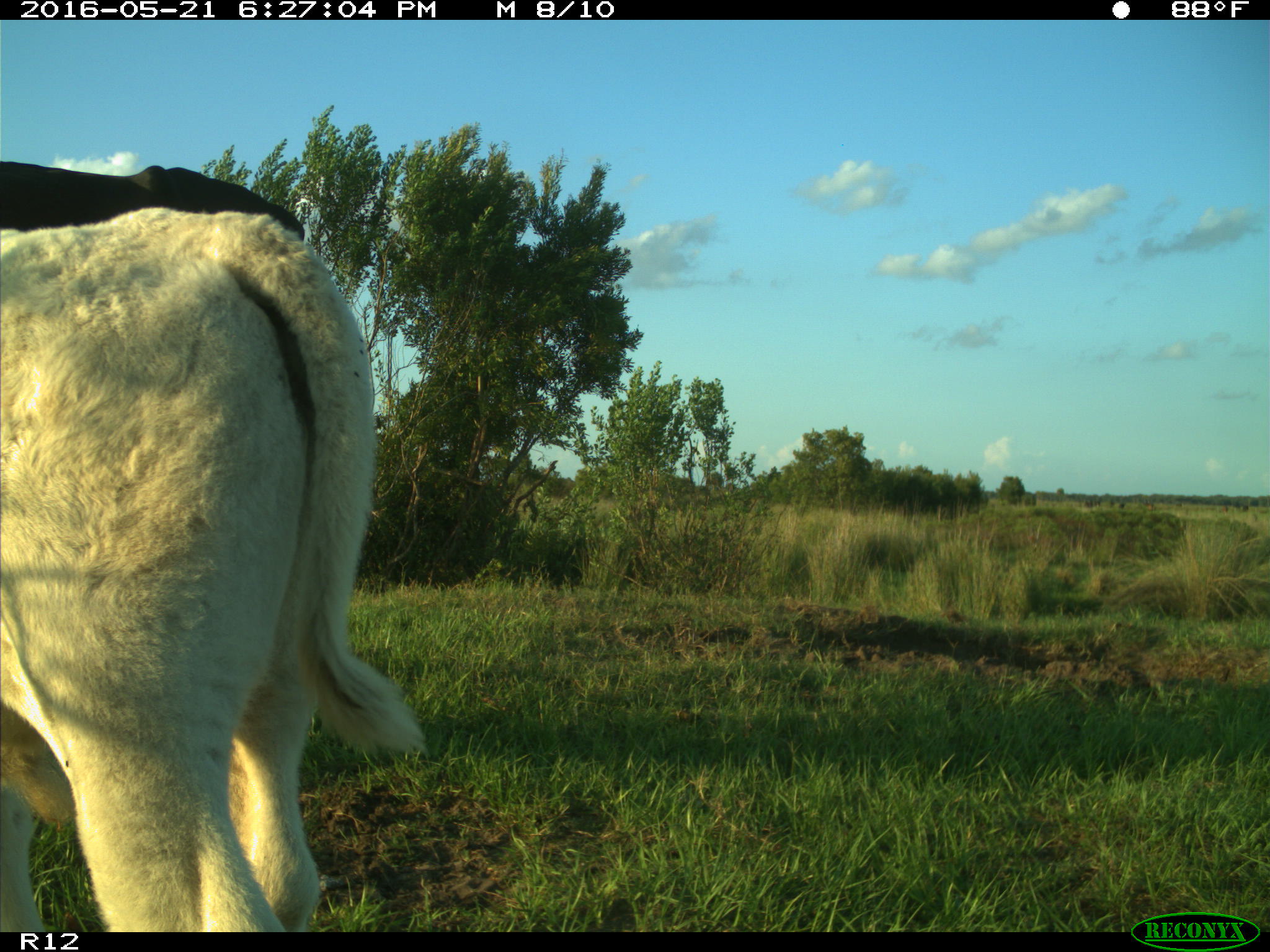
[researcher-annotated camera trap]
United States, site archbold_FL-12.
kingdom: Animalia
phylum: Chordata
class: Mammalia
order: Artiodactyla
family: Bovidae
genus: Bos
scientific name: Bos taurus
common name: domestic cow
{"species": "Bos taurus (domestic cow)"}